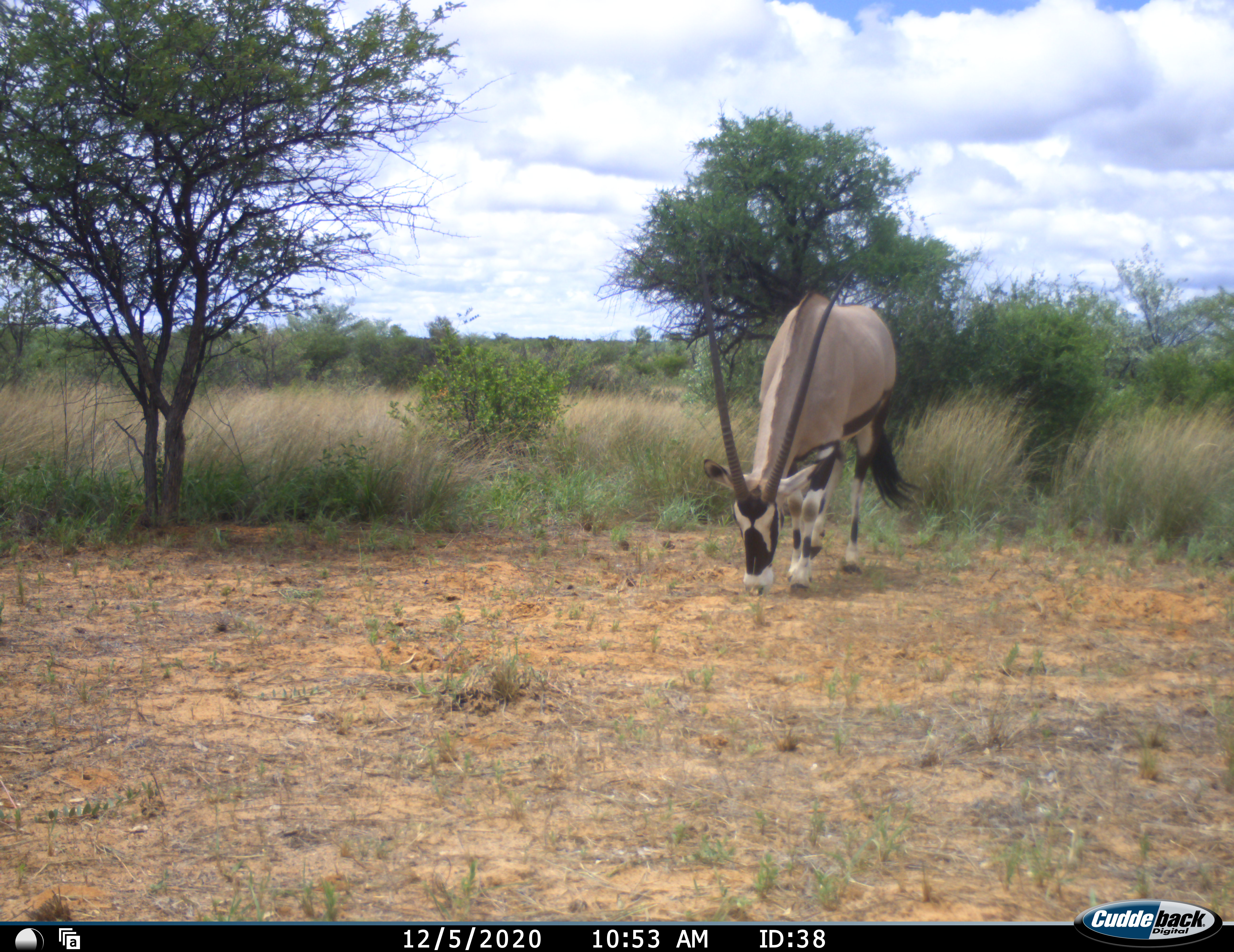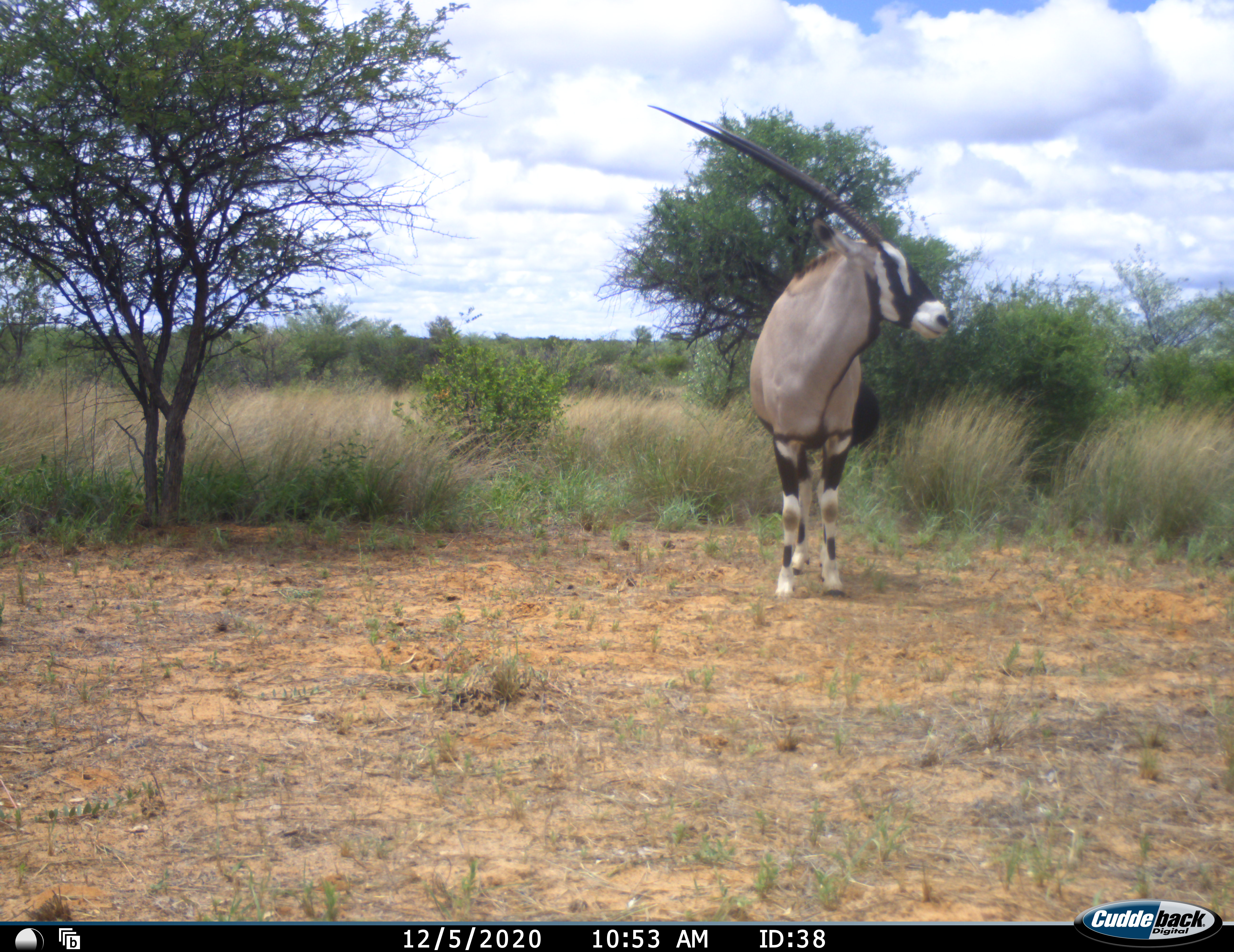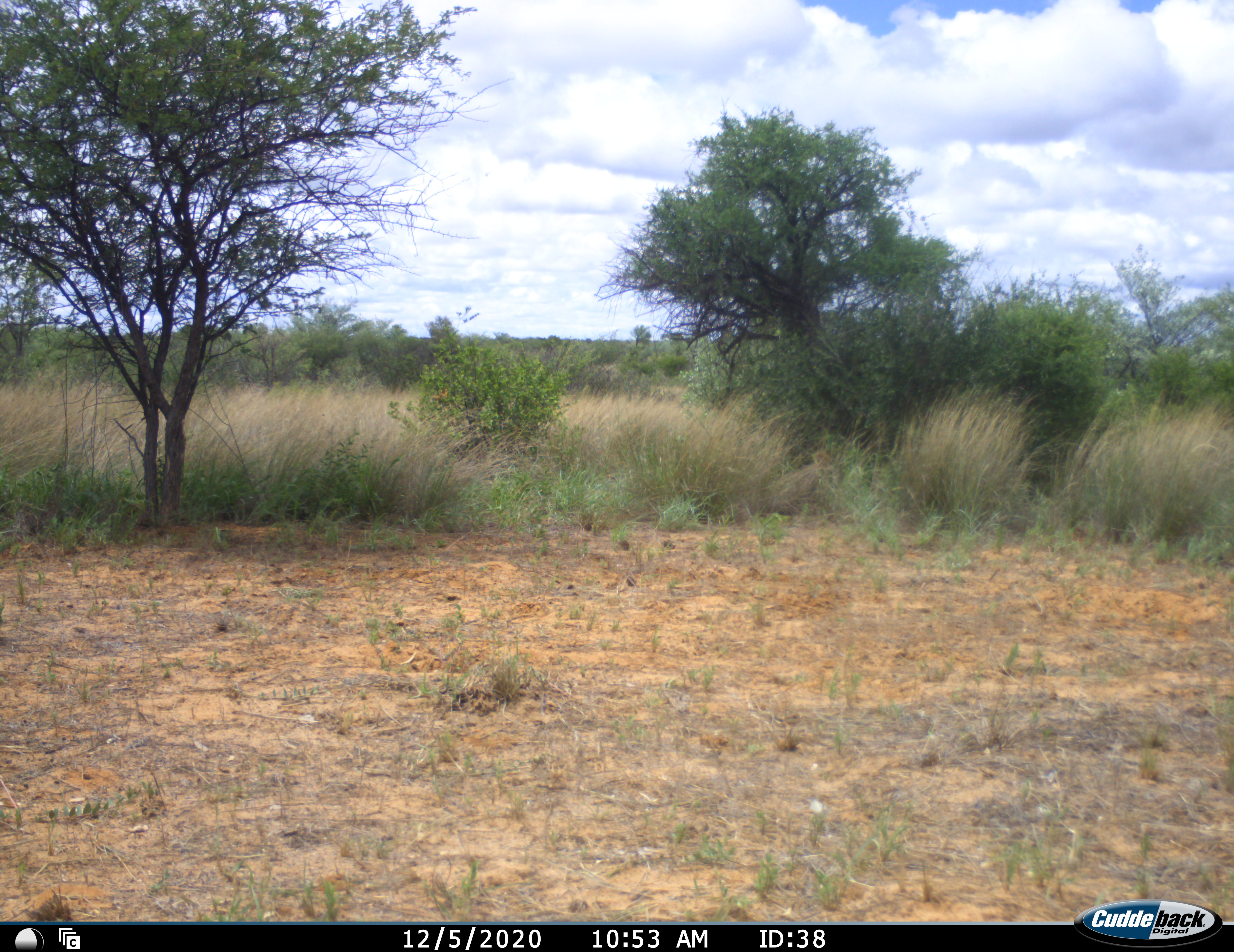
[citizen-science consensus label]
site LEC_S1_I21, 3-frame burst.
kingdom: Animalia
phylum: Chordata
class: Mammalia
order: Artiodactyla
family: Bovidae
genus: Oryx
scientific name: Oryx gazella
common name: gemsbok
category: oryx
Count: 1.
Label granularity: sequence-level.